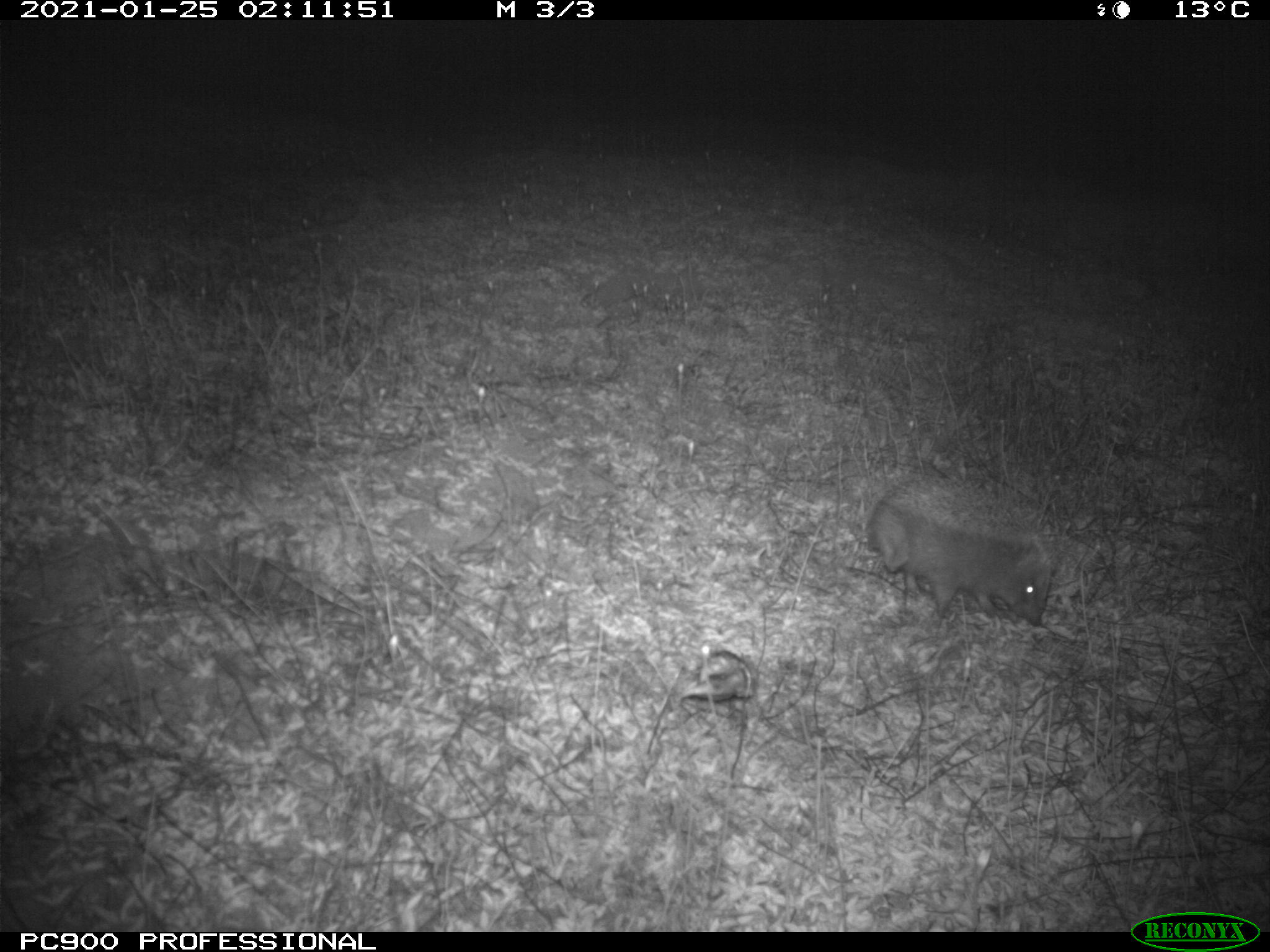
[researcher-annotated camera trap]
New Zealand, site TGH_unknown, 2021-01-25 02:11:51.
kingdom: Animalia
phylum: Chordata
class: Mammalia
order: Eulipotyphla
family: Erinaceidae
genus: Erinaceus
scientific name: Erinaceus europaeus europaeus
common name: european hedgehog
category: hedgehog